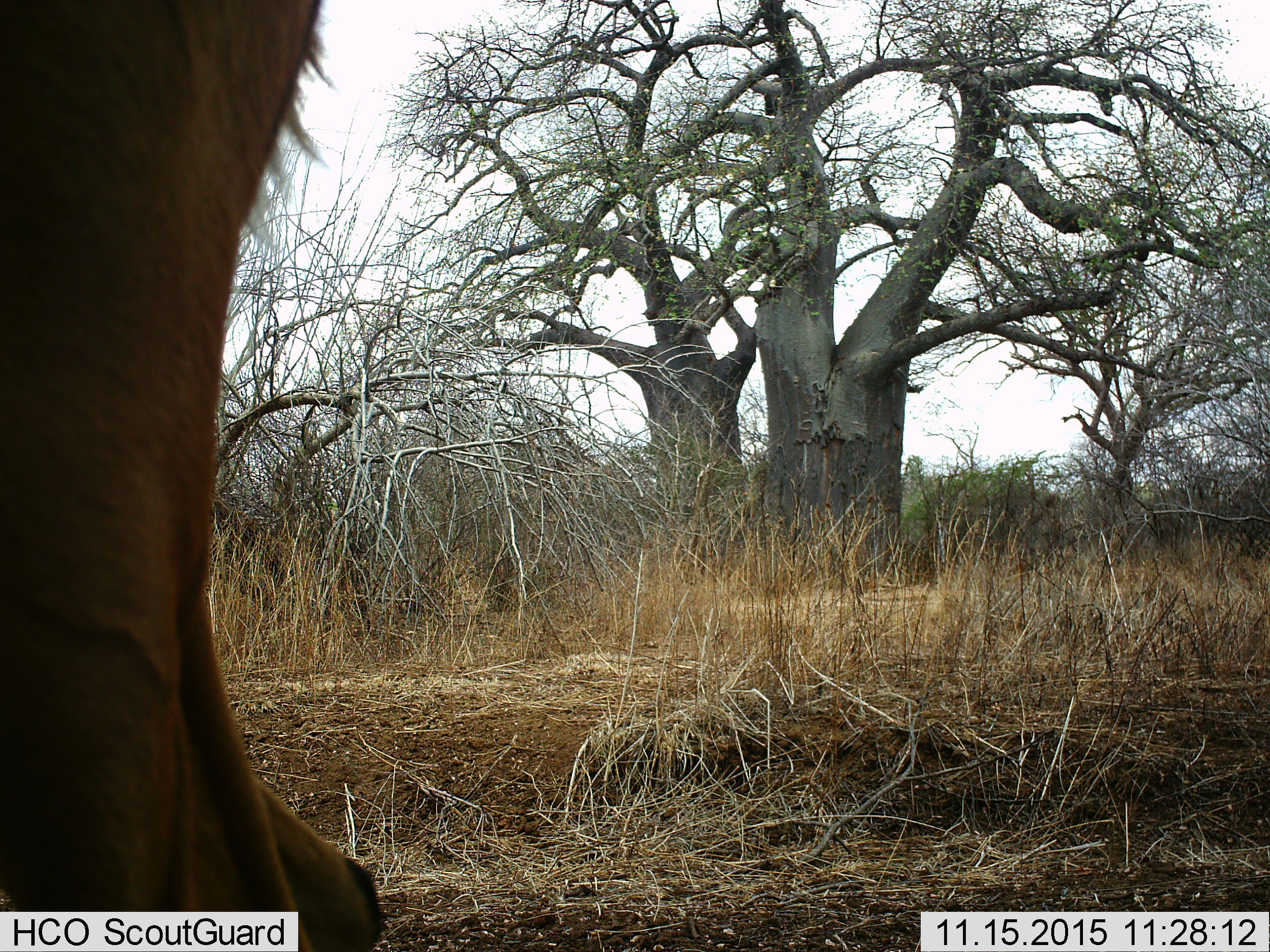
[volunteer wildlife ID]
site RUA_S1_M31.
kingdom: Animalia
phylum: Chordata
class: Mammalia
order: Artiodactyla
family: Bovidae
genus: Aepyceros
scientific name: Aepyceros melampus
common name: impala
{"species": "impala (Aepyceros melampus)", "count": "1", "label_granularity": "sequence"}